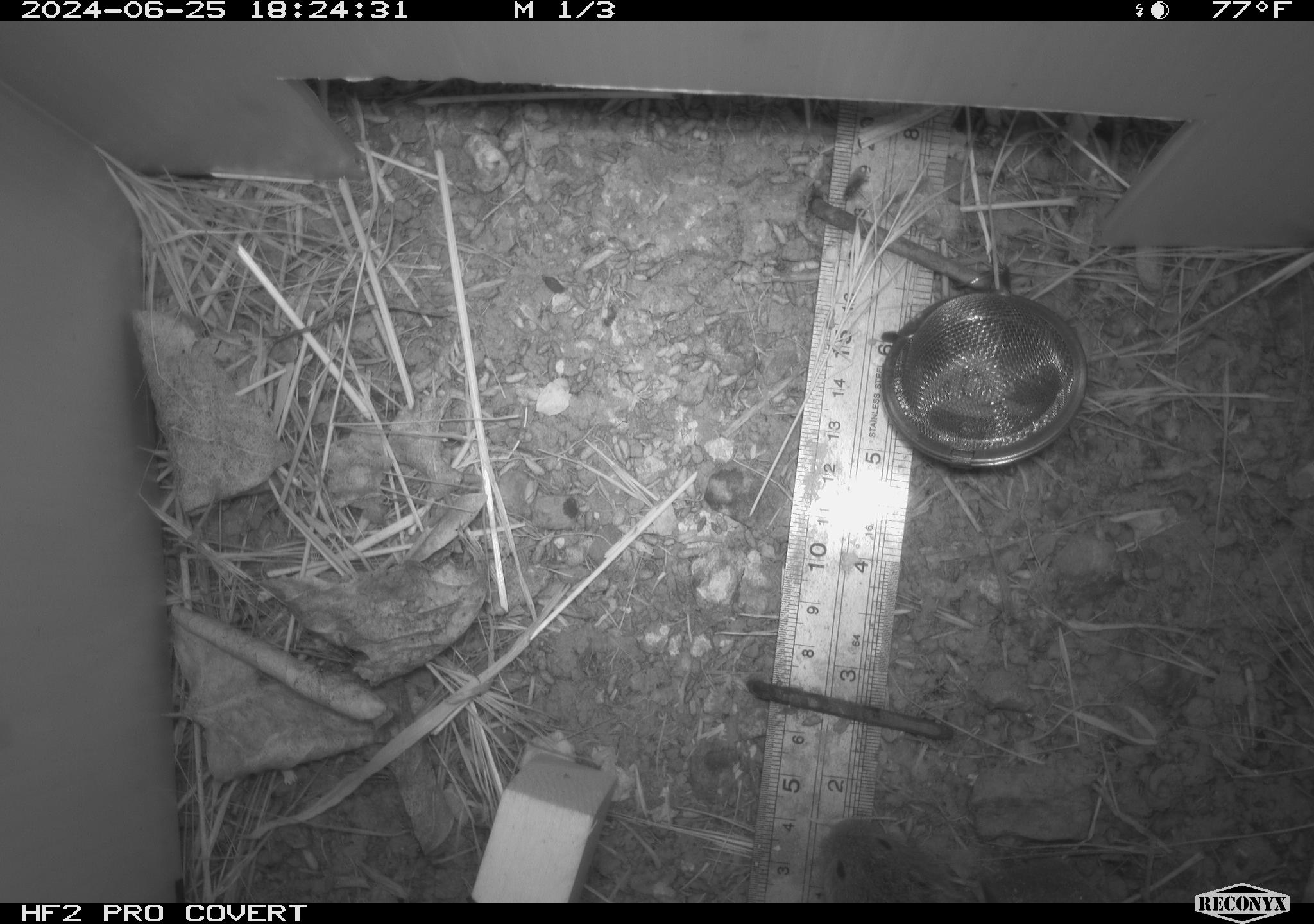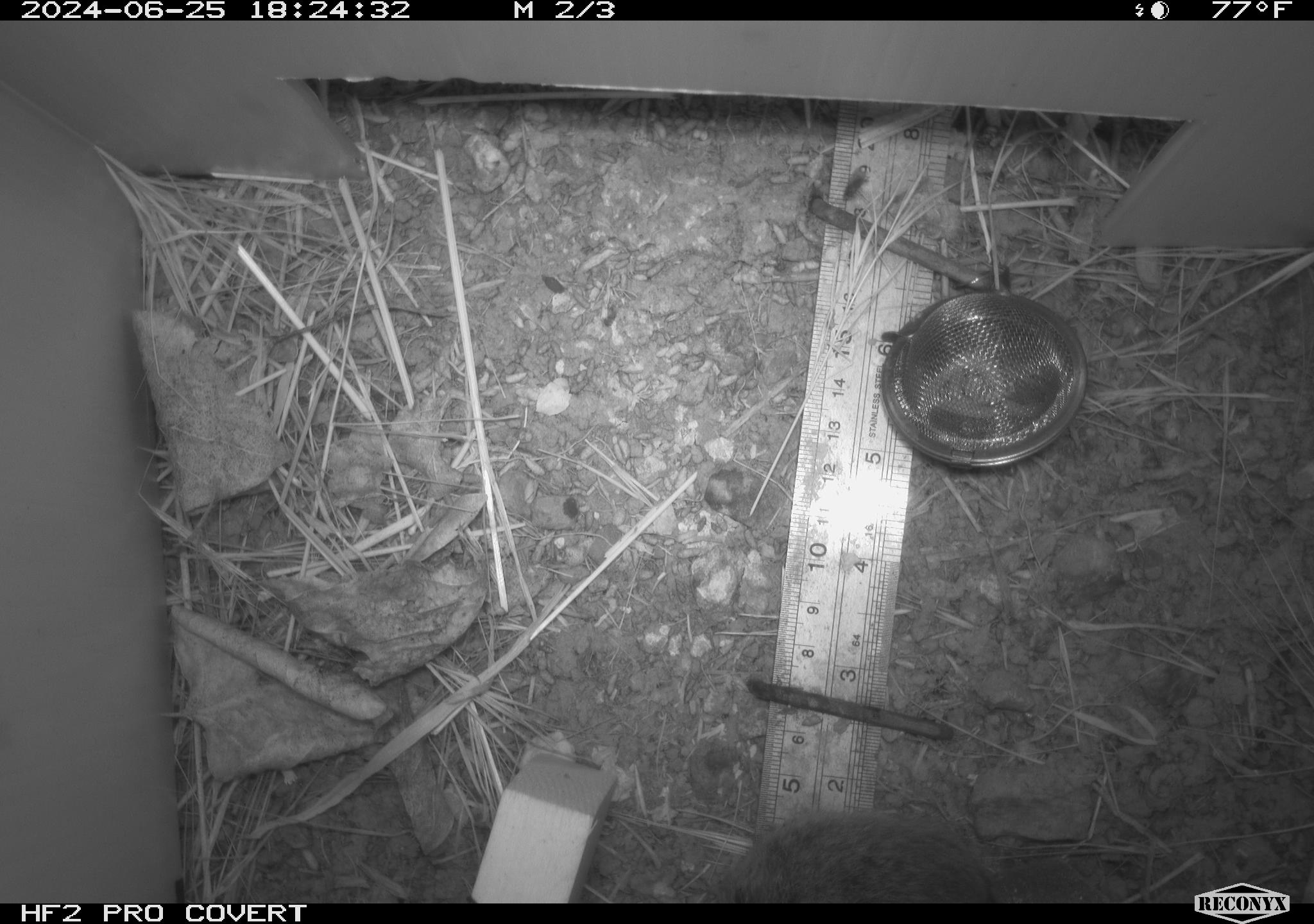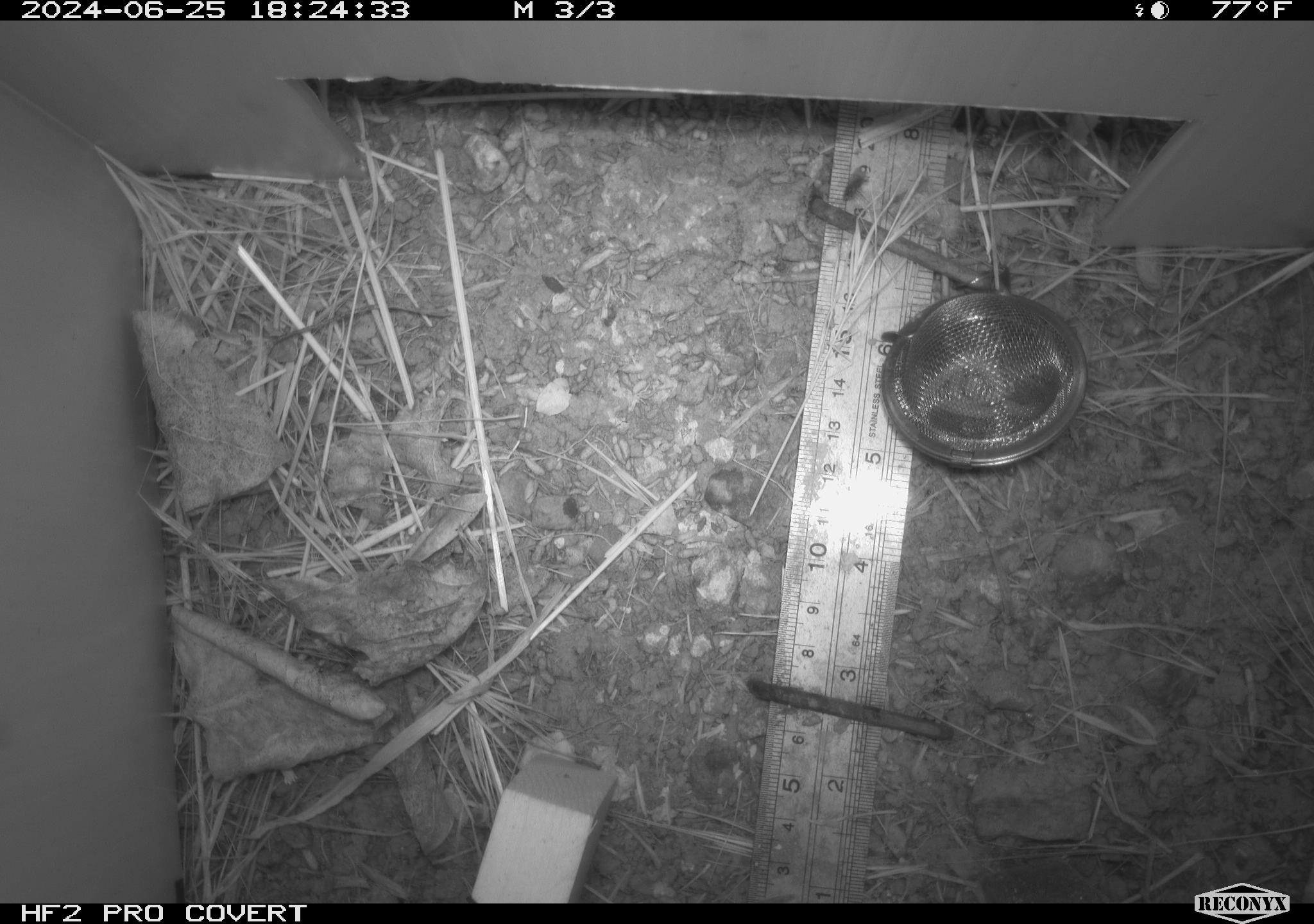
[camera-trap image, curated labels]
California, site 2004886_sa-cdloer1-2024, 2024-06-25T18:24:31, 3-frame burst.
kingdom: Animalia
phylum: Chordata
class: Mammalia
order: Rodentia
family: Cricetidae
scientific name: Arvicolinae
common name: voles, lemmings, and muskrats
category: arvicolinae subfamily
Arvicolinae subfamily (voles, lemmings, and muskrats) (Arvicolinae).